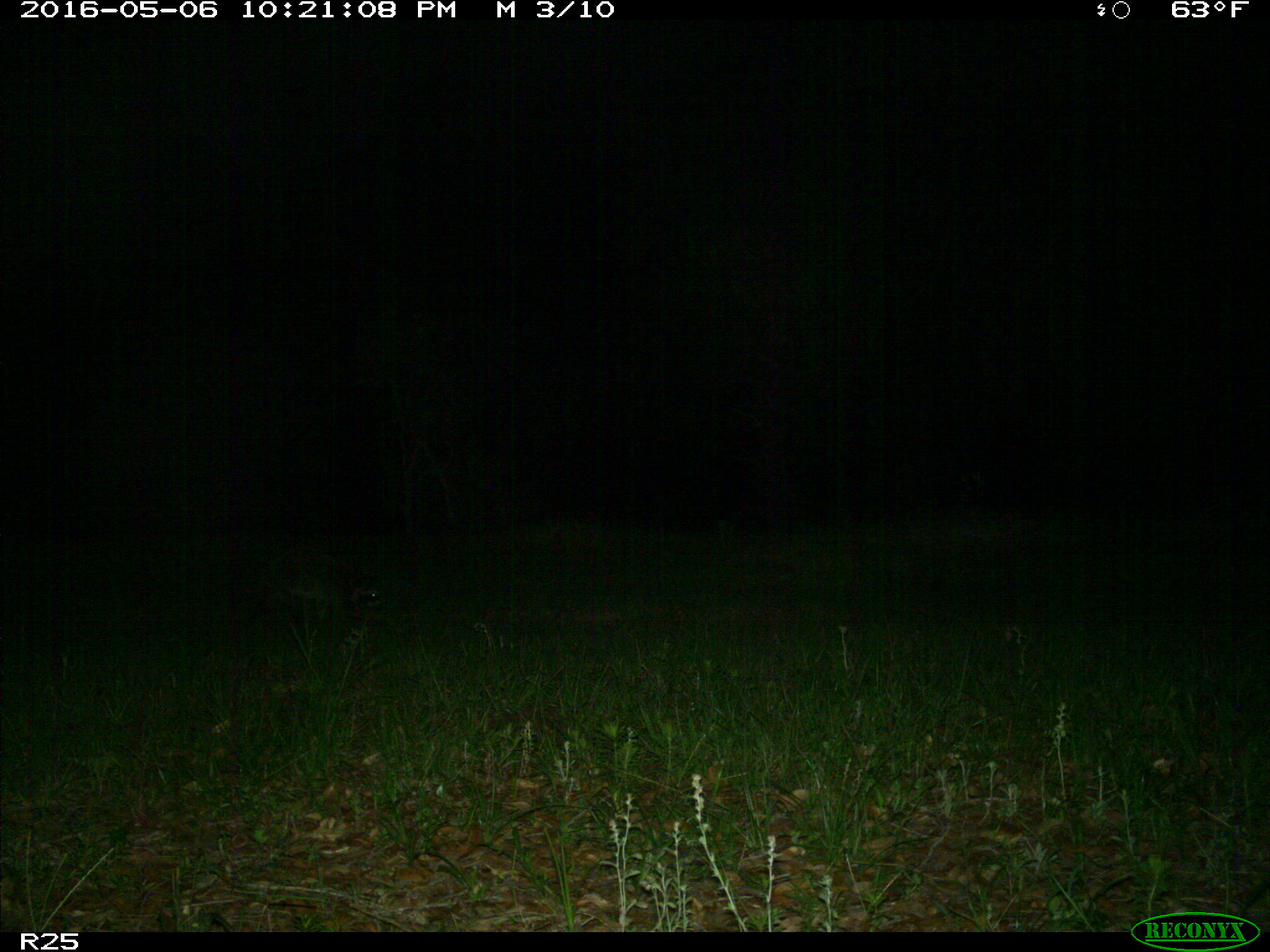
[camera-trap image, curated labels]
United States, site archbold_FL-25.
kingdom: Animalia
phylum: Chordata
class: Mammalia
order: Carnivora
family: Procyonidae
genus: Procyon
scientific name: Procyon lotor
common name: common raccoon